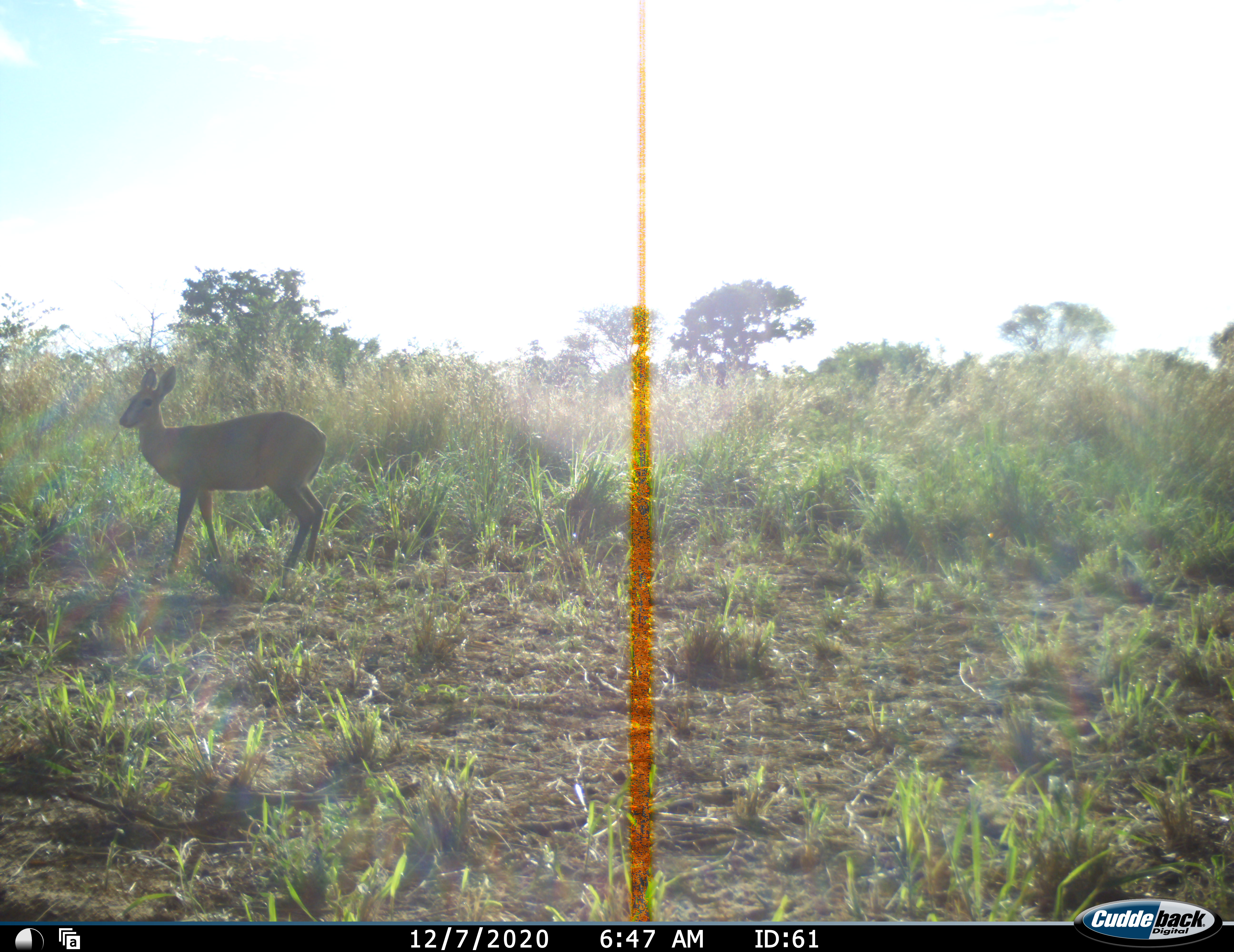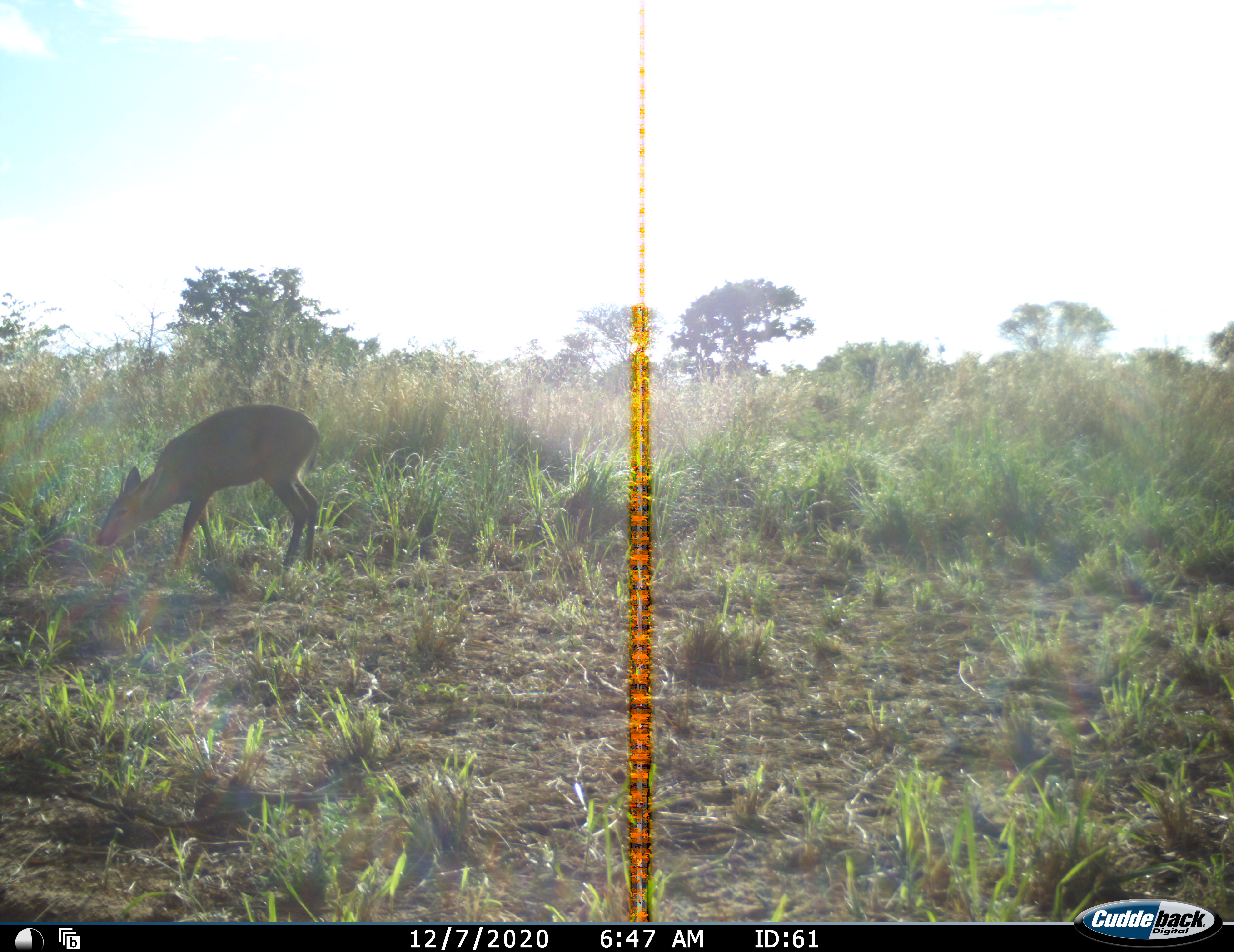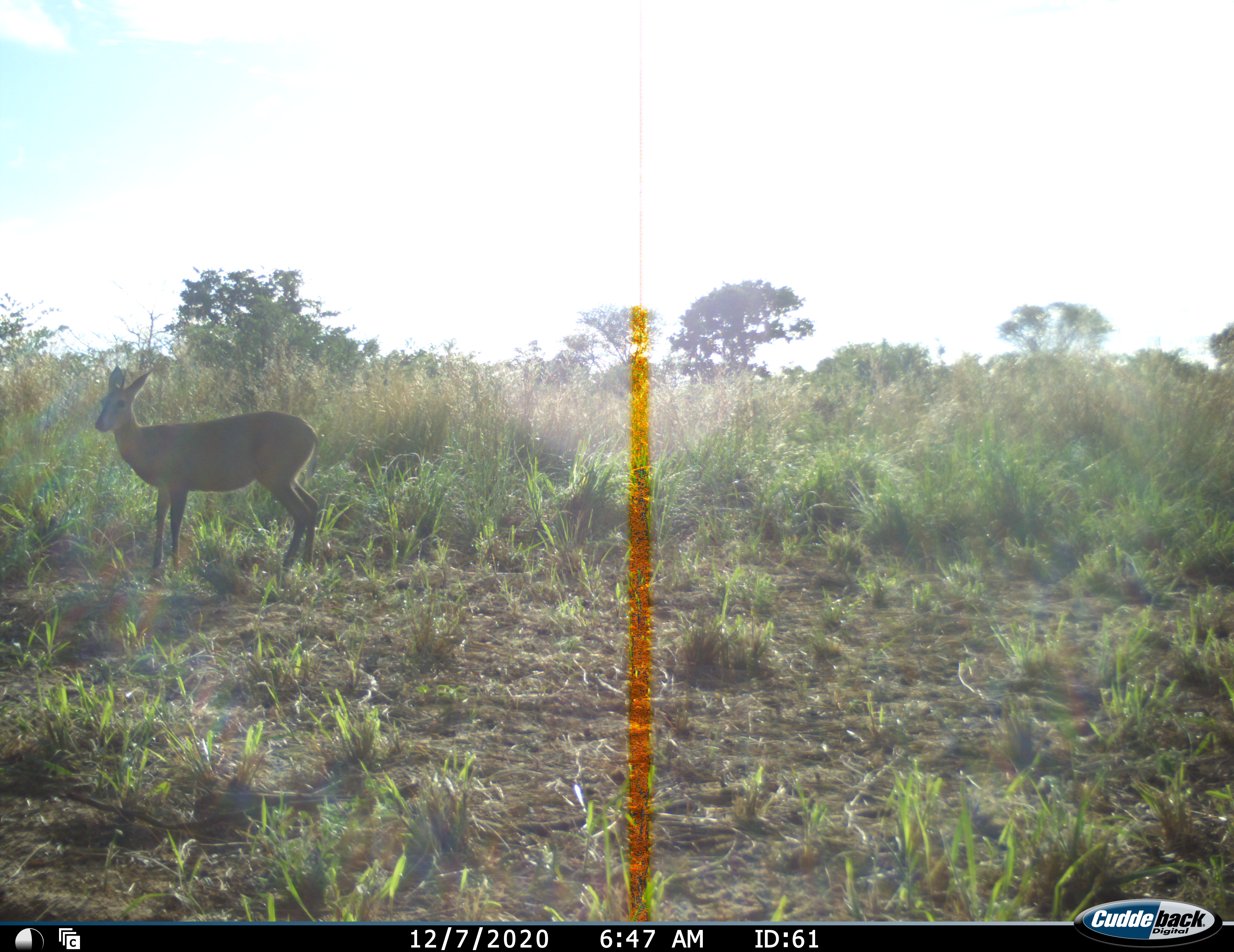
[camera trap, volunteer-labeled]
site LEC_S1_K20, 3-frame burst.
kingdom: Animalia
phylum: Chordata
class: Mammalia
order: Artiodactyla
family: Bovidae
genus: Sylvicapra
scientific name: Sylvicapra grimmia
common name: common duiker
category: duikercommongrey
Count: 1.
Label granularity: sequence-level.